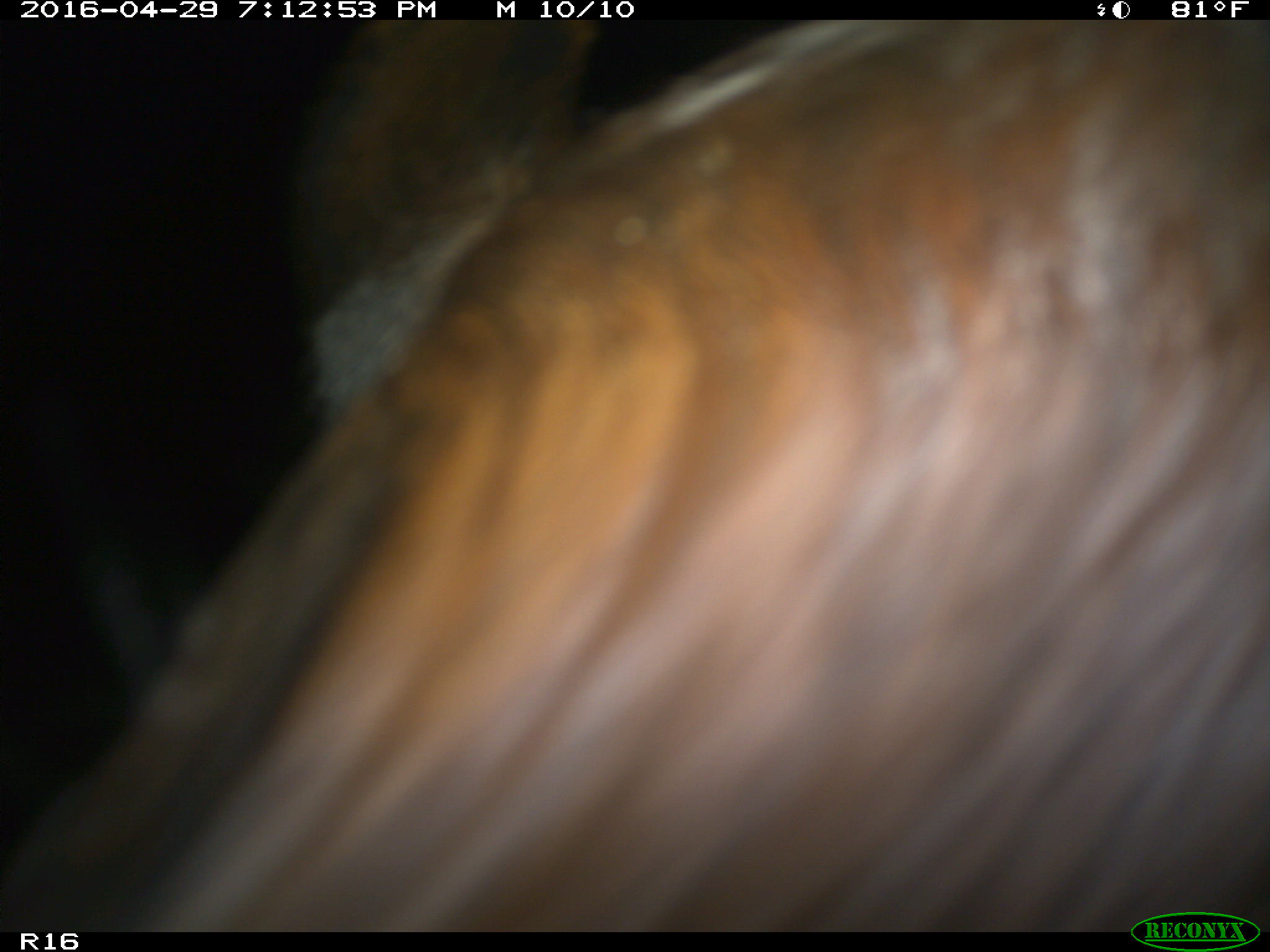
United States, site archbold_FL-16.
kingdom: Animalia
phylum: Chordata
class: Mammalia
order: Artiodactyla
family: Bovidae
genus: Bos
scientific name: Bos taurus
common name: domestic cow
Bos taurus (domestic cow).